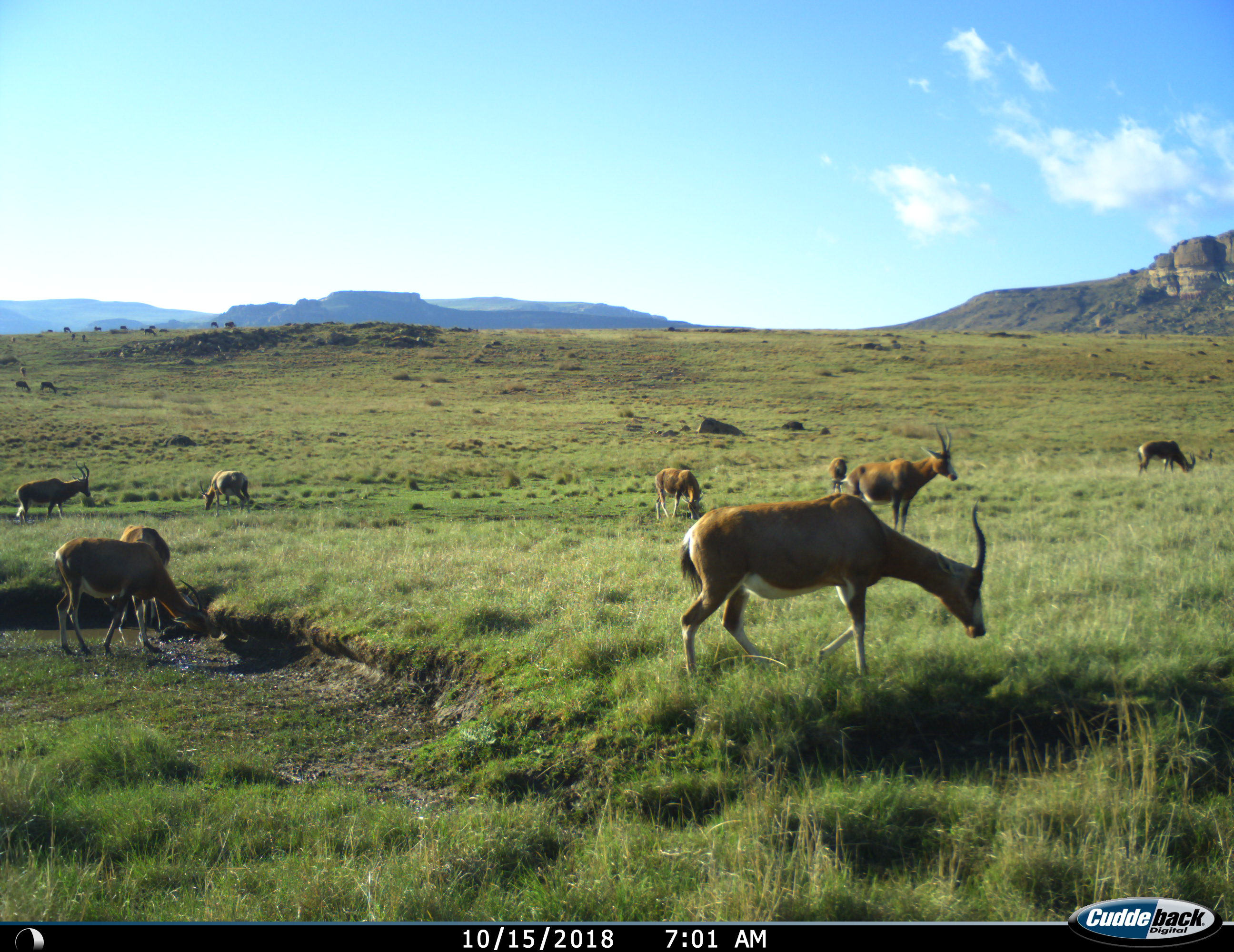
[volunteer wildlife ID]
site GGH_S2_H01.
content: unidentified animal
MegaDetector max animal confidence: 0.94